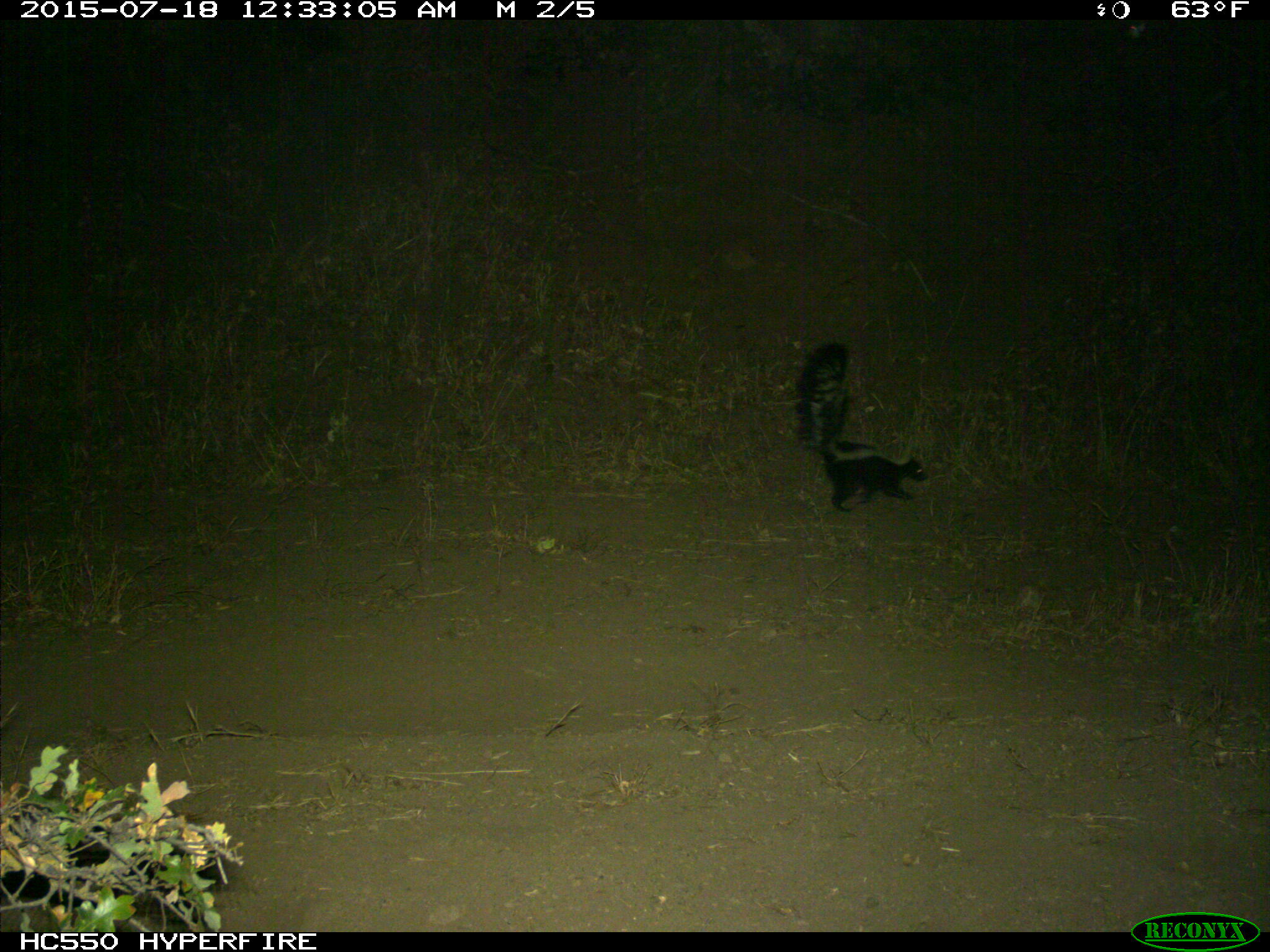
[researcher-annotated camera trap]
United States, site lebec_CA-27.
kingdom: Animalia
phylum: Chordata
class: Mammalia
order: Carnivora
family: Mephitidae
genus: Mephitis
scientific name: Mephitis mephitis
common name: striped skunk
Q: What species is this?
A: Mephitis mephitis (striped skunk).